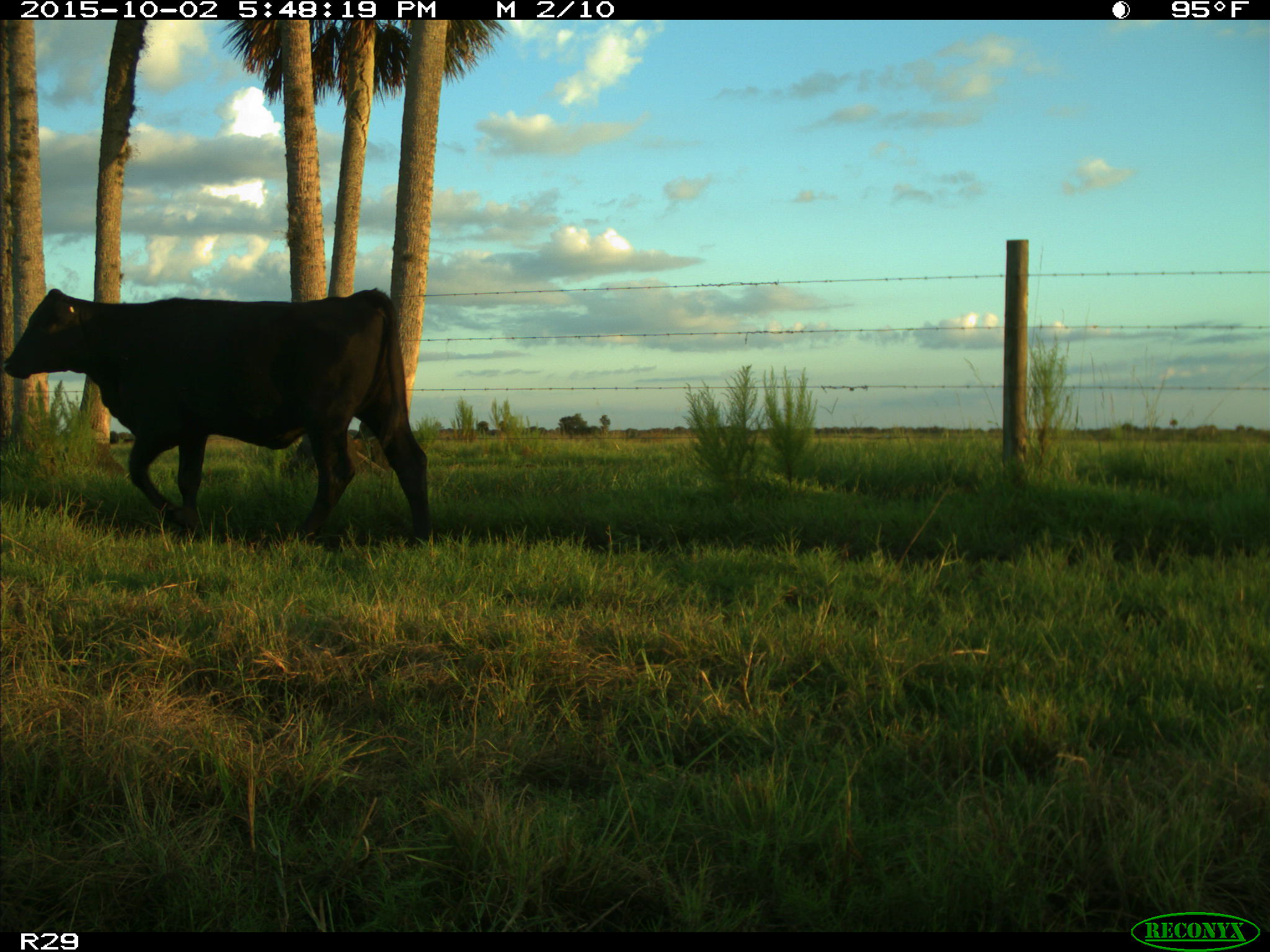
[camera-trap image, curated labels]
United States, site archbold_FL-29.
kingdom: Animalia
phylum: Chordata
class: Mammalia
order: Artiodactyla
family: Bovidae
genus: Bos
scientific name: Bos taurus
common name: domestic cow